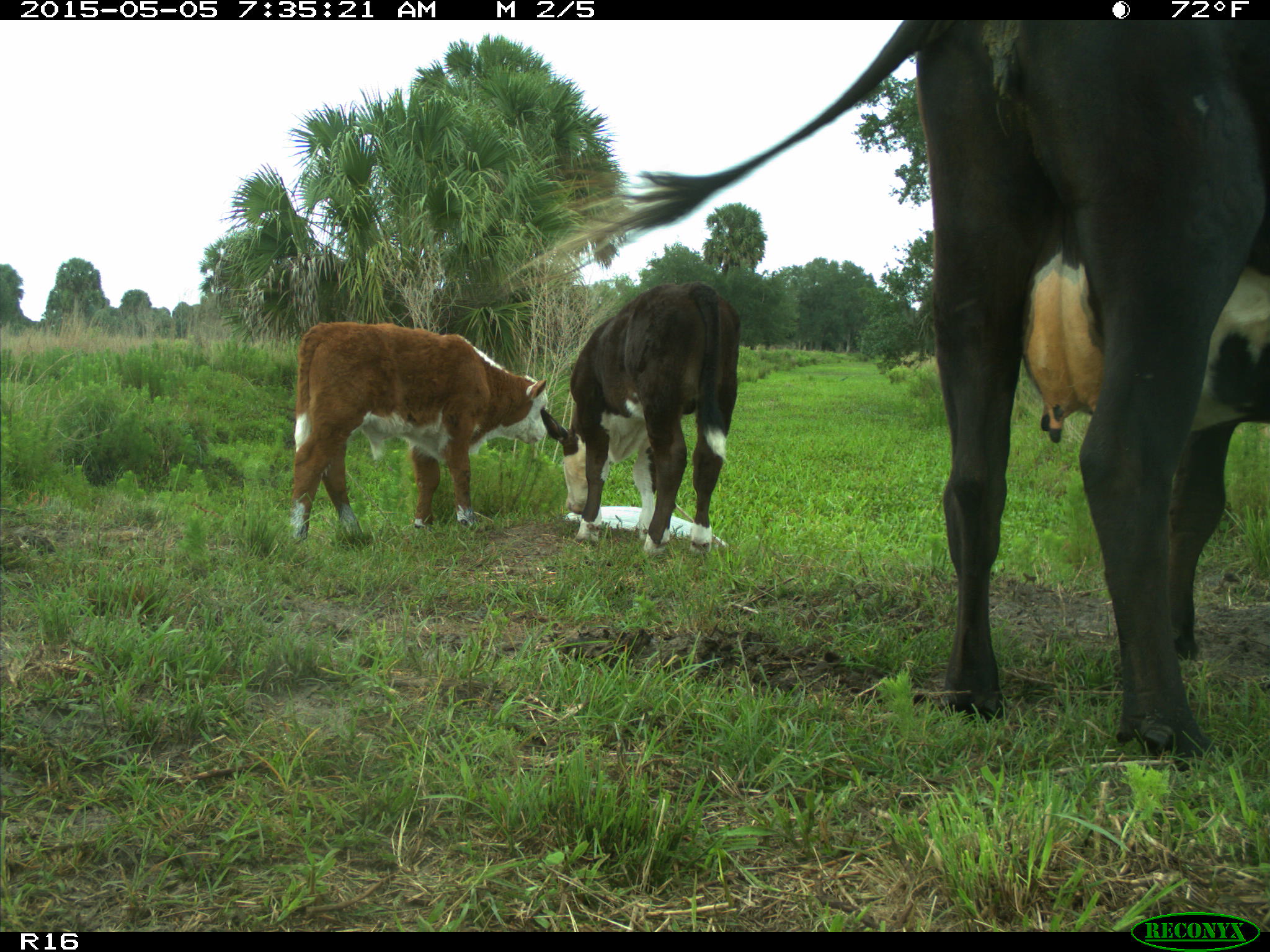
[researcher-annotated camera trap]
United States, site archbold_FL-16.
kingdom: Animalia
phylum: Chordata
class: Mammalia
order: Artiodactyla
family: Bovidae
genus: Bos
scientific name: Bos taurus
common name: domestic cow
Bos taurus (domestic cow).